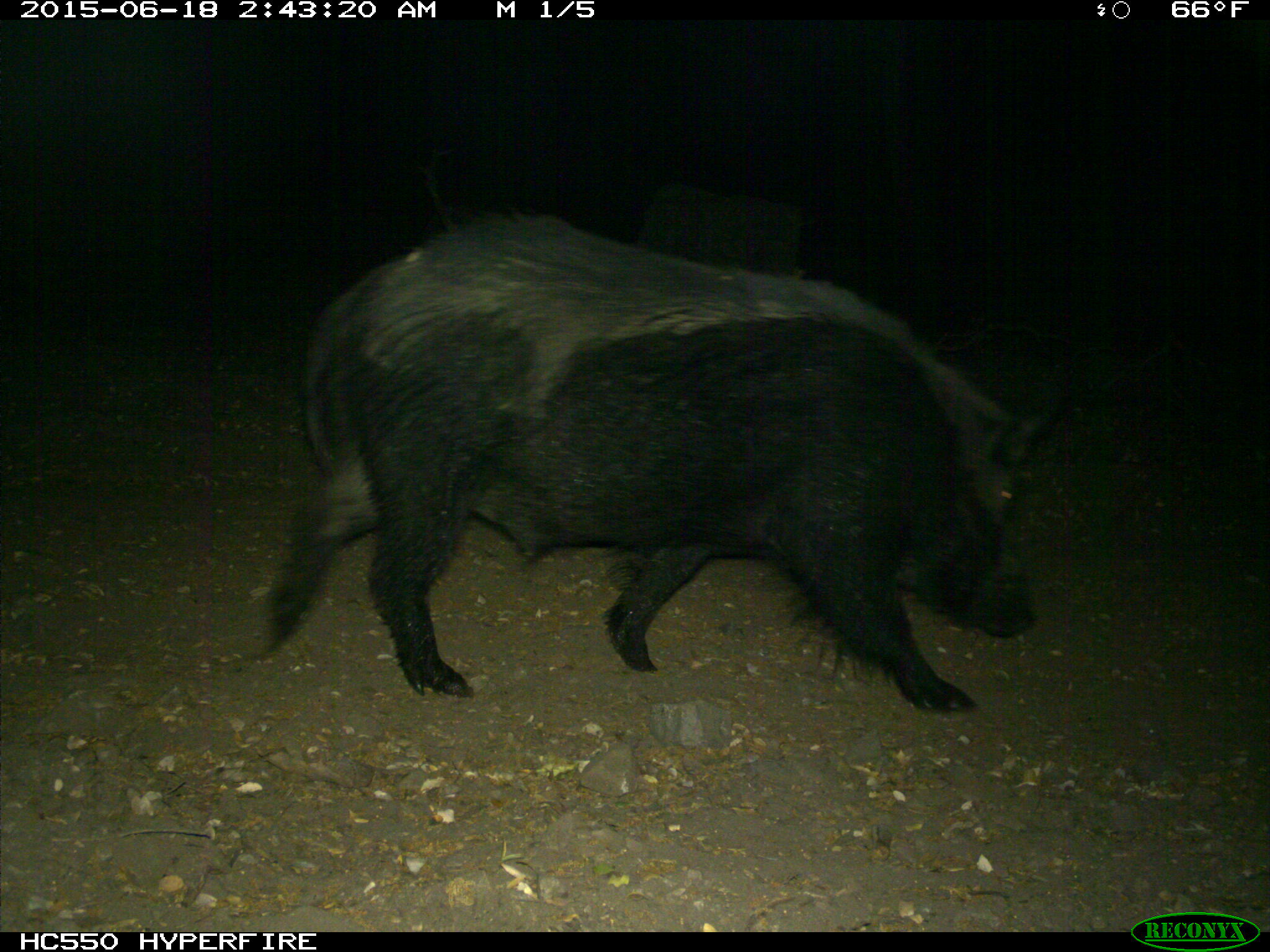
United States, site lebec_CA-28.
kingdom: Animalia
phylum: Chordata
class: Mammalia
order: Artiodactyla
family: Suidae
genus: Sus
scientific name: Sus scrofa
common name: wild boar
Sus scrofa (wild boar).